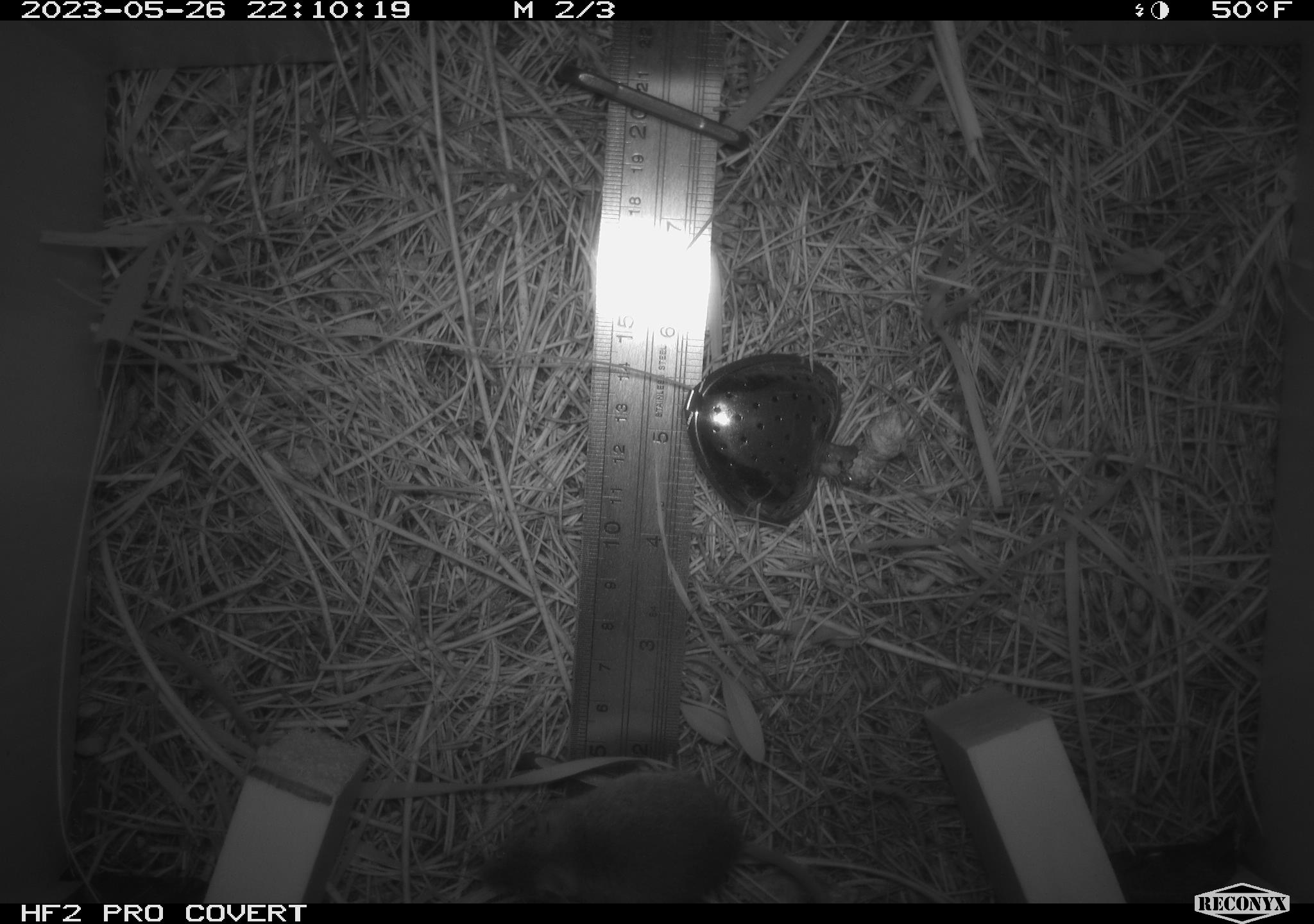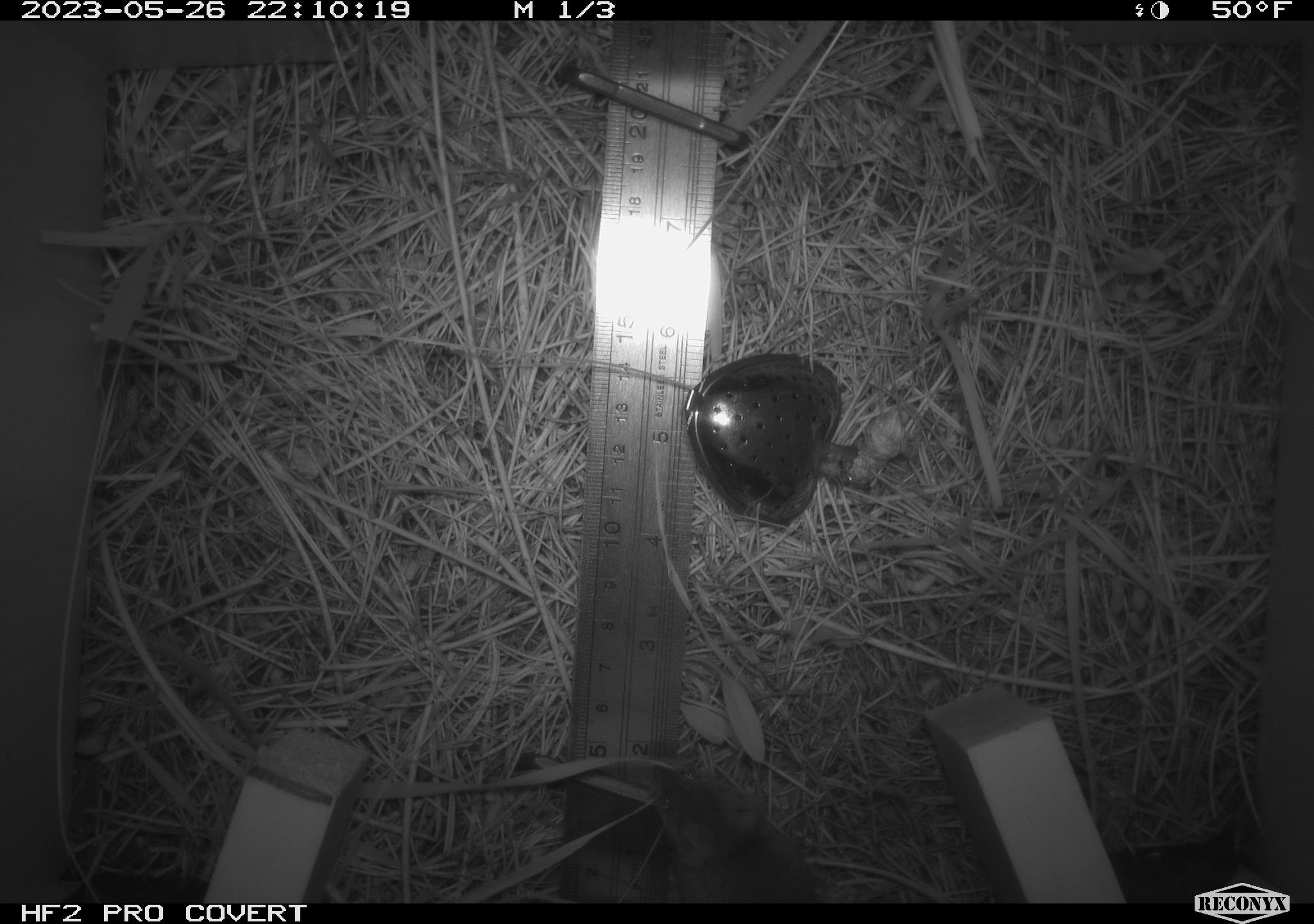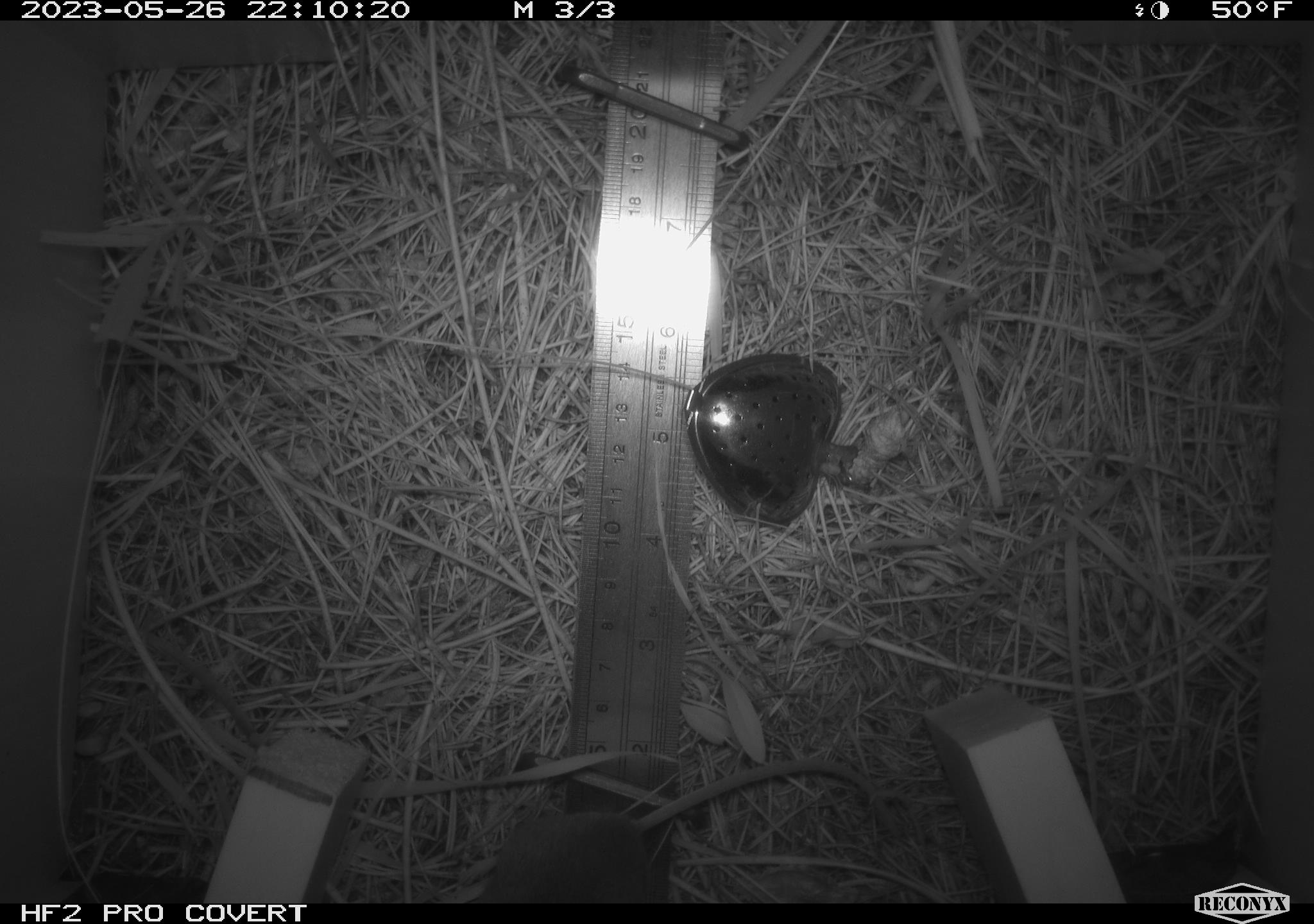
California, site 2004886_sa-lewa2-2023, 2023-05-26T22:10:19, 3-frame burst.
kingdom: Animalia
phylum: Chordata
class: Mammalia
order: Rodentia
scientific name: Rodentia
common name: rodent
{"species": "rodent (Rodentia)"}